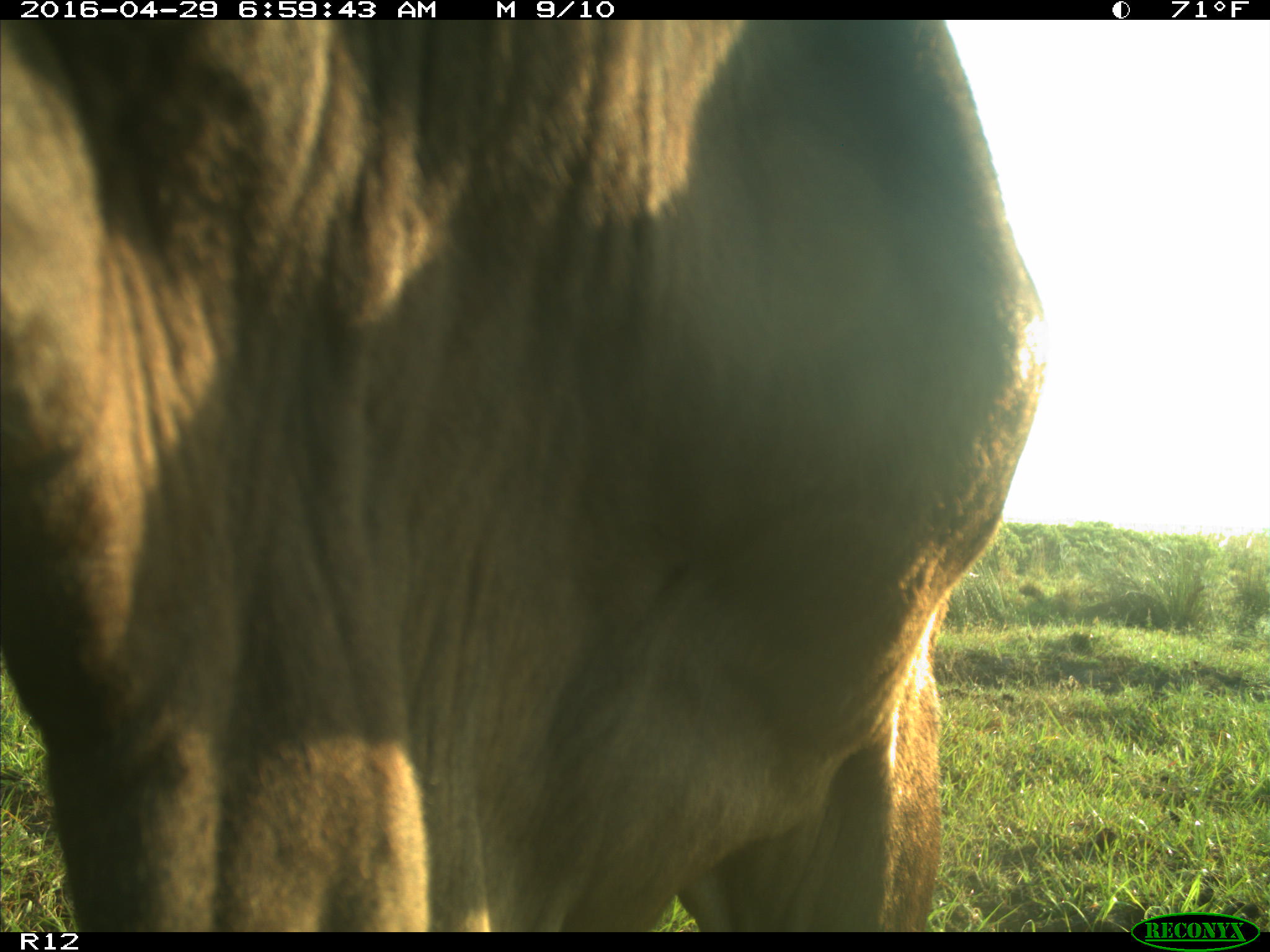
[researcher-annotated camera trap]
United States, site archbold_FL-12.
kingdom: Animalia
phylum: Chordata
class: Mammalia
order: Artiodactyla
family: Bovidae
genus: Bos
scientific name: Bos taurus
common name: domestic cow